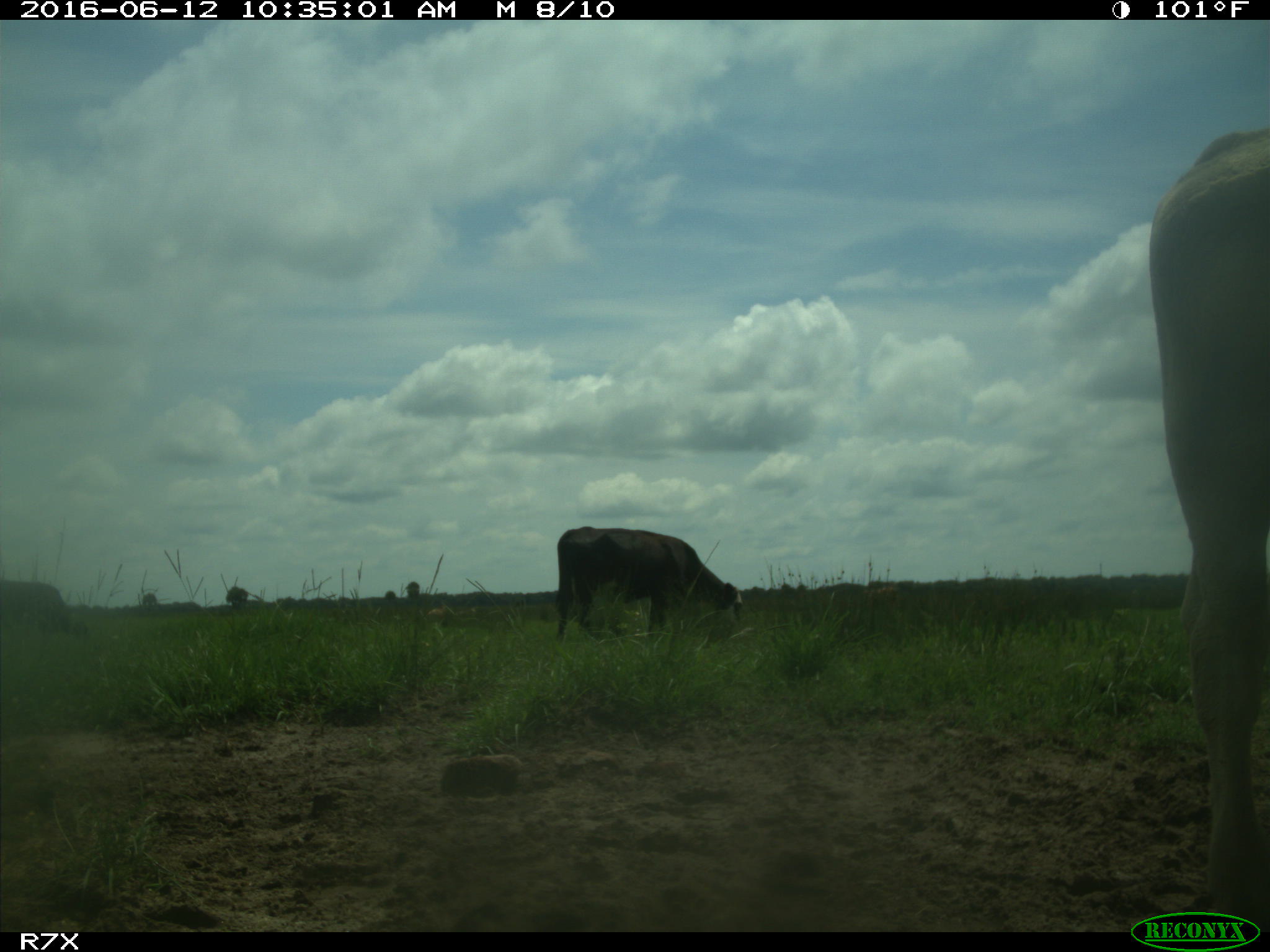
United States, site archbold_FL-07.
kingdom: Animalia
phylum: Chordata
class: Mammalia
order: Artiodactyla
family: Bovidae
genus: Bos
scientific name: Bos taurus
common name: domestic cow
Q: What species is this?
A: Bos taurus (domestic cow).